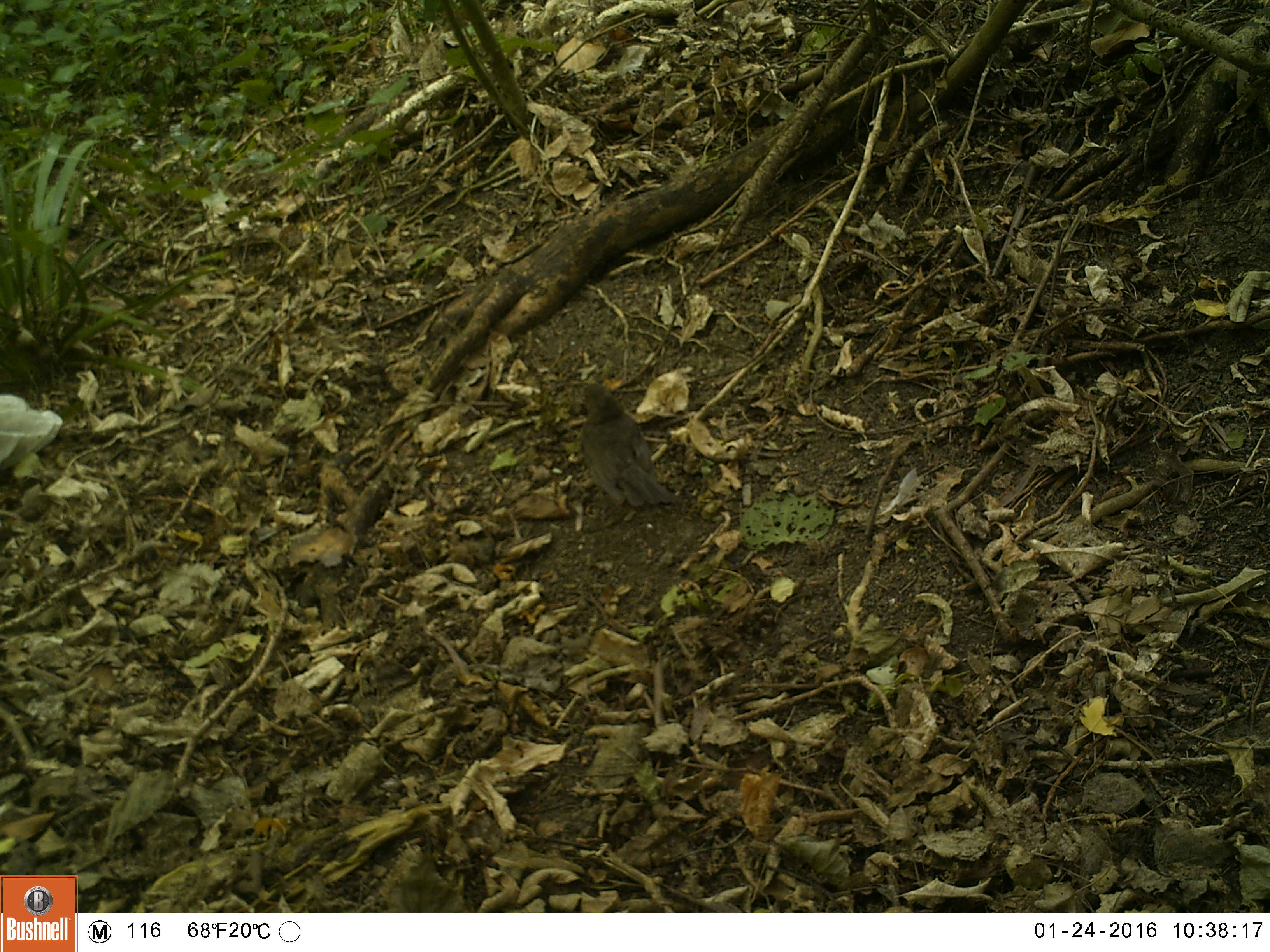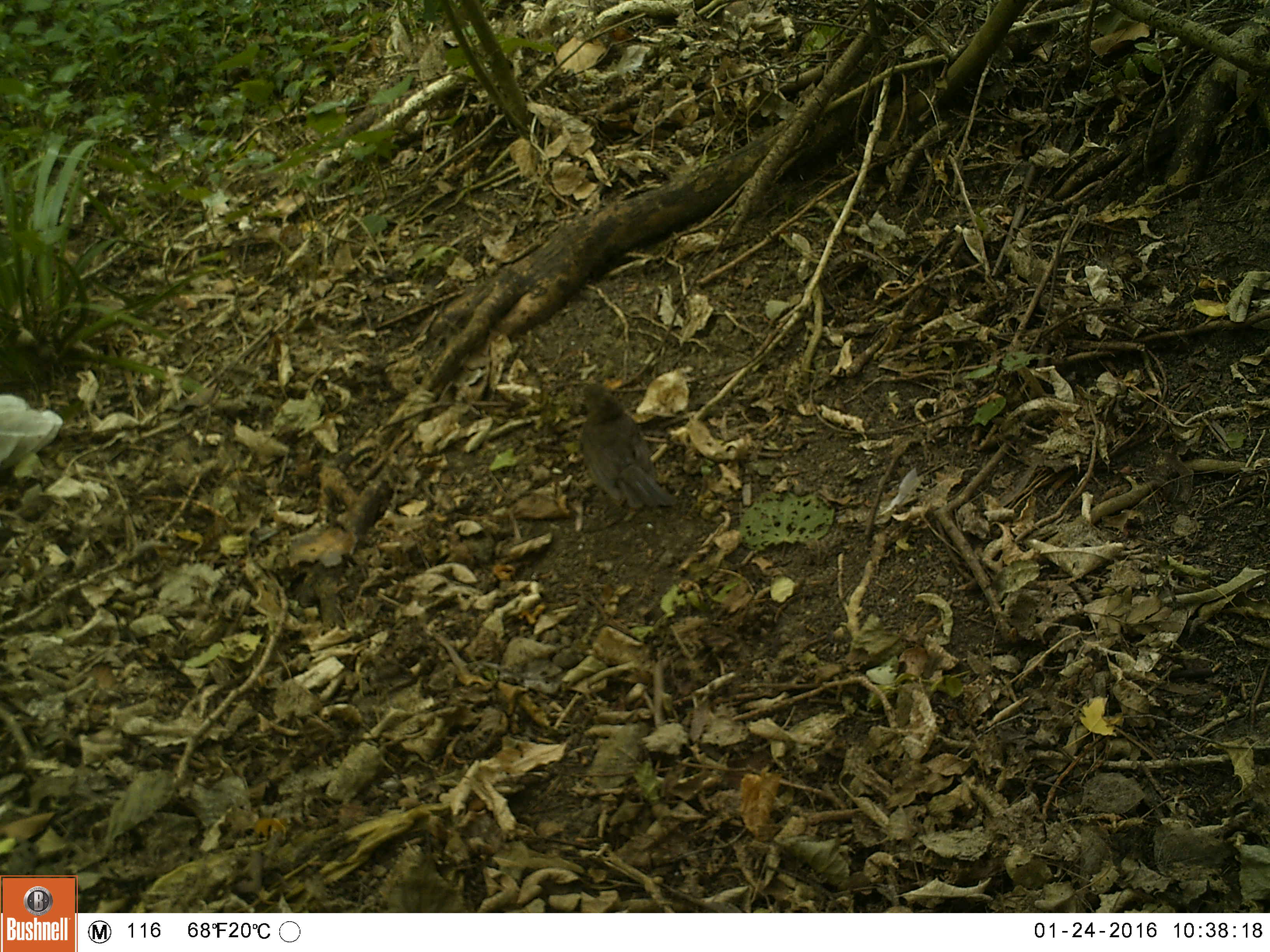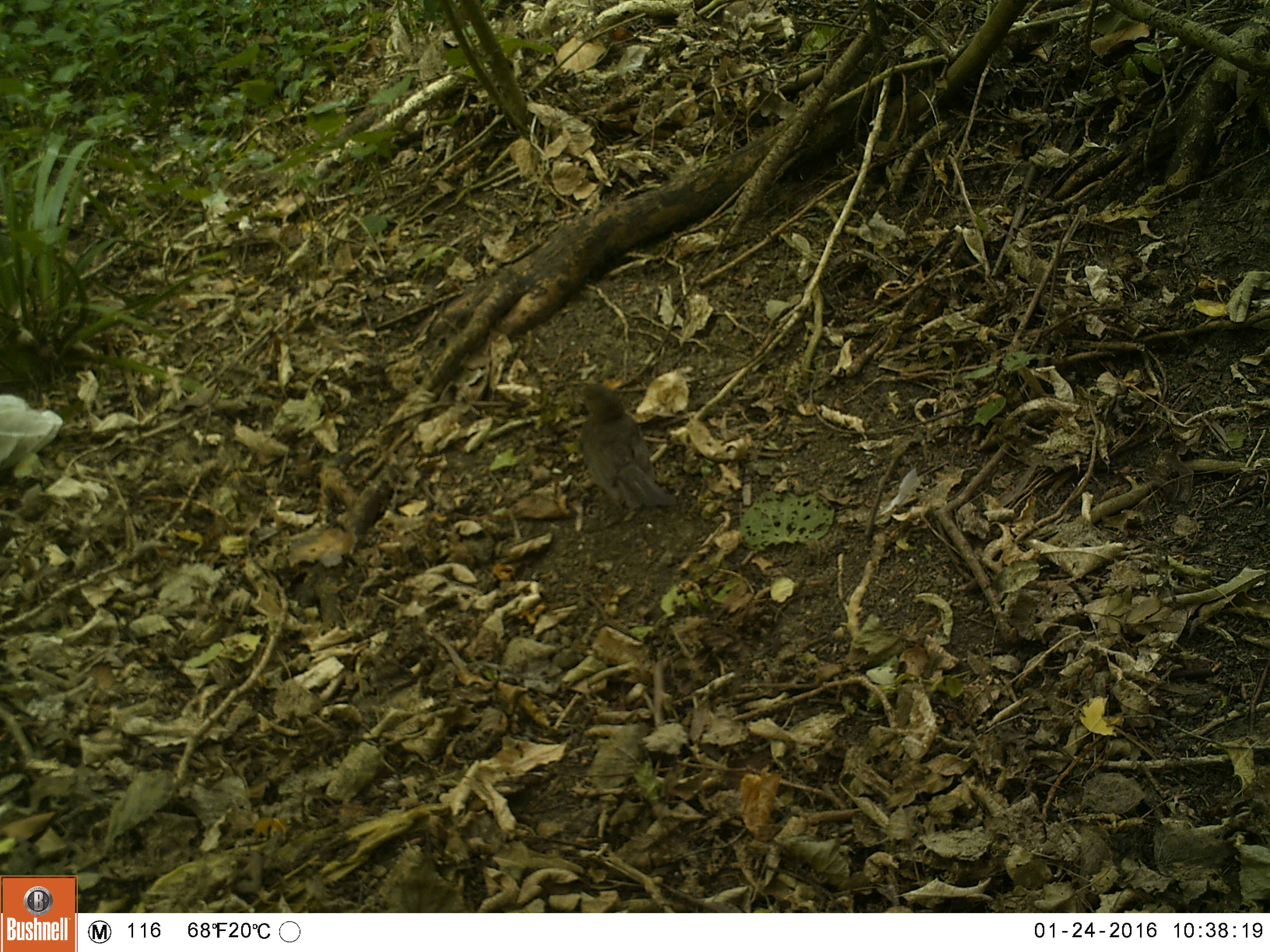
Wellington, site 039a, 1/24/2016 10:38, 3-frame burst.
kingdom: Animalia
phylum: Chordata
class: Aves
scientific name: Aves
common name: bird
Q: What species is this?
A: Bird (Aves).